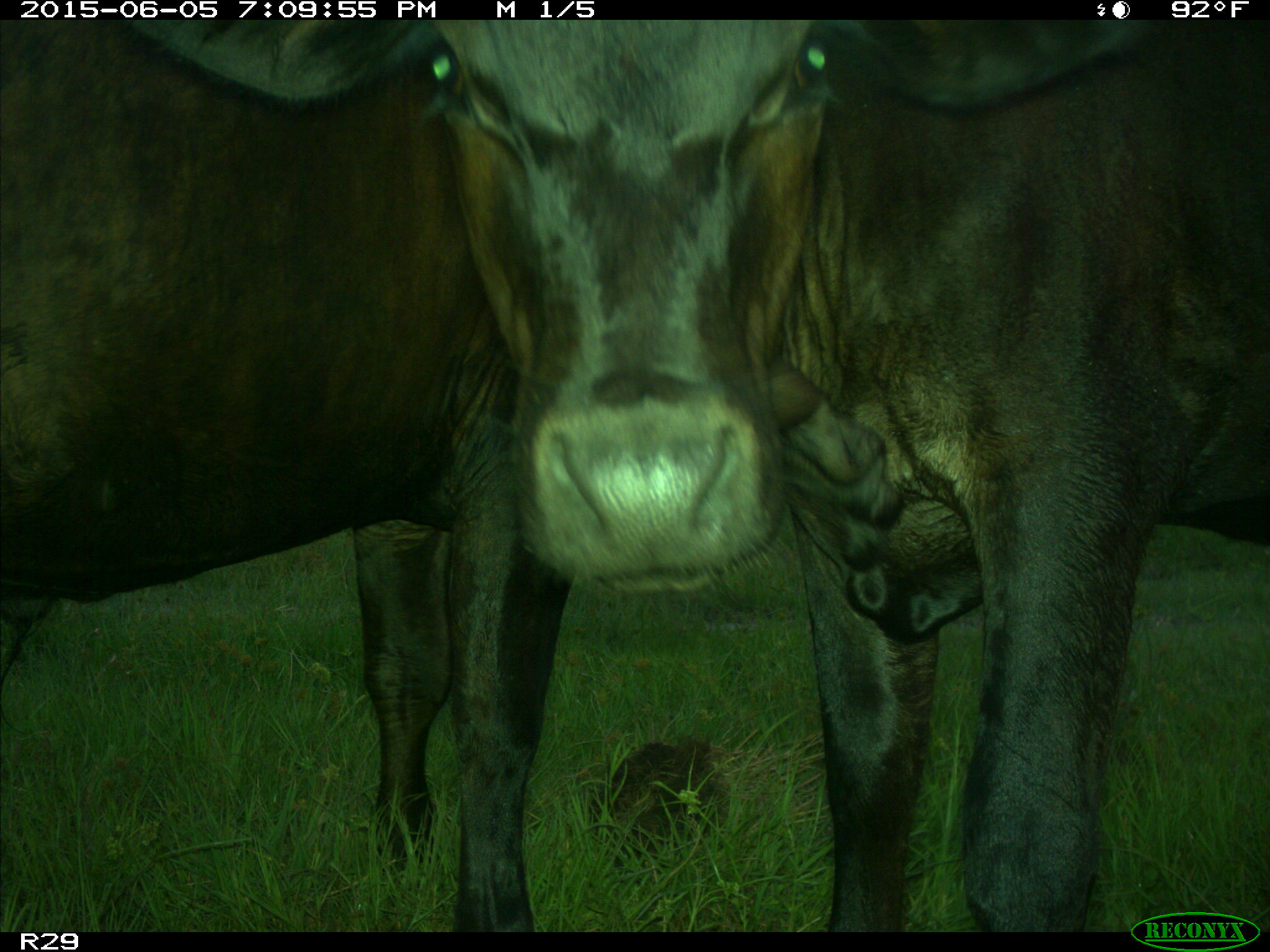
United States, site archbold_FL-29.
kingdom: Animalia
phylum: Chordata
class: Mammalia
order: Artiodactyla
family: Bovidae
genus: Bos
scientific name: Bos taurus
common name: domestic cow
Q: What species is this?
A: Bos taurus (domestic cow).